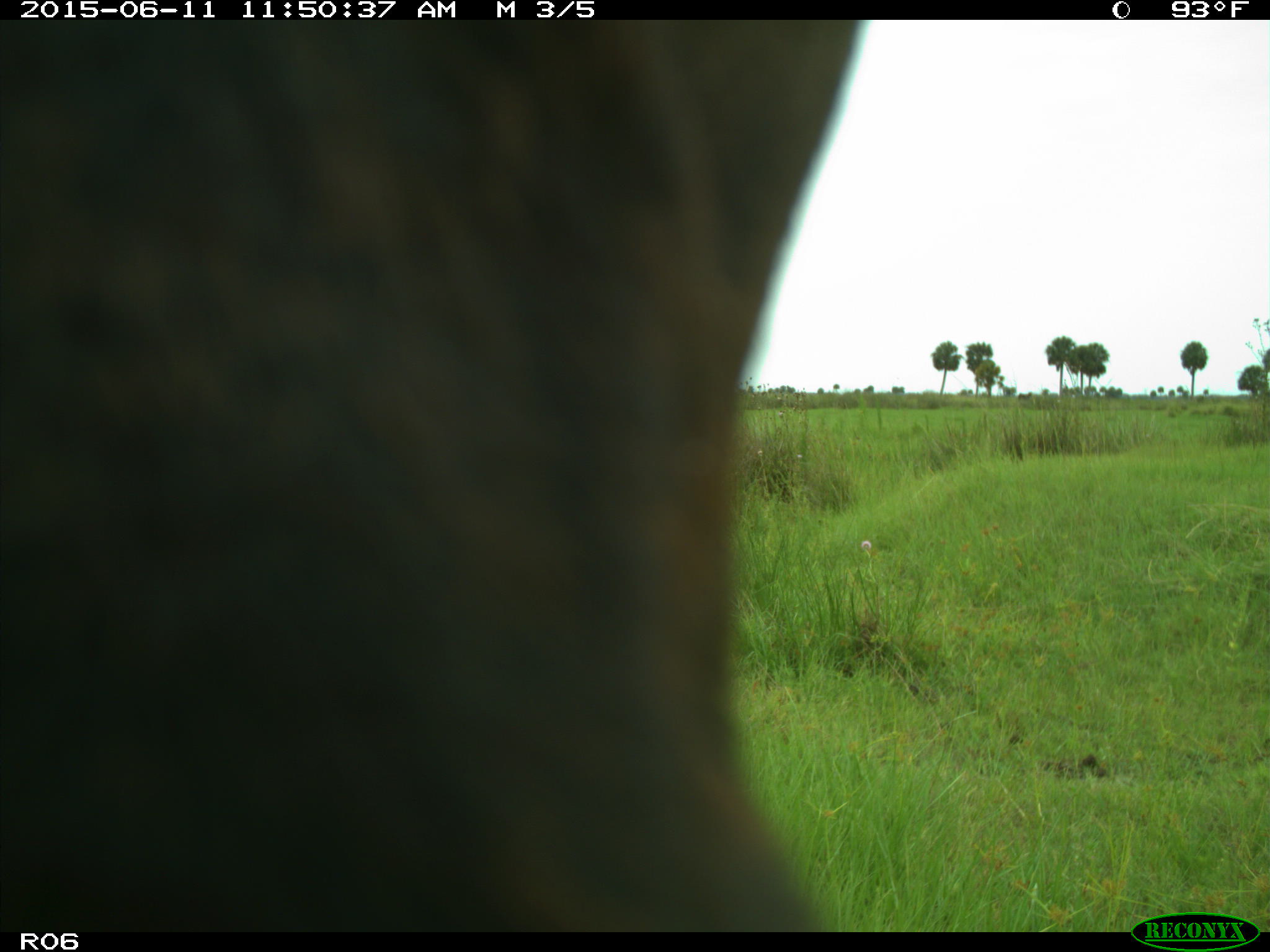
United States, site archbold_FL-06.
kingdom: Animalia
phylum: Chordata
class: Mammalia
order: Artiodactyla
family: Bovidae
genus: Bos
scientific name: Bos taurus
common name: domestic cow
Bos taurus (domestic cow).